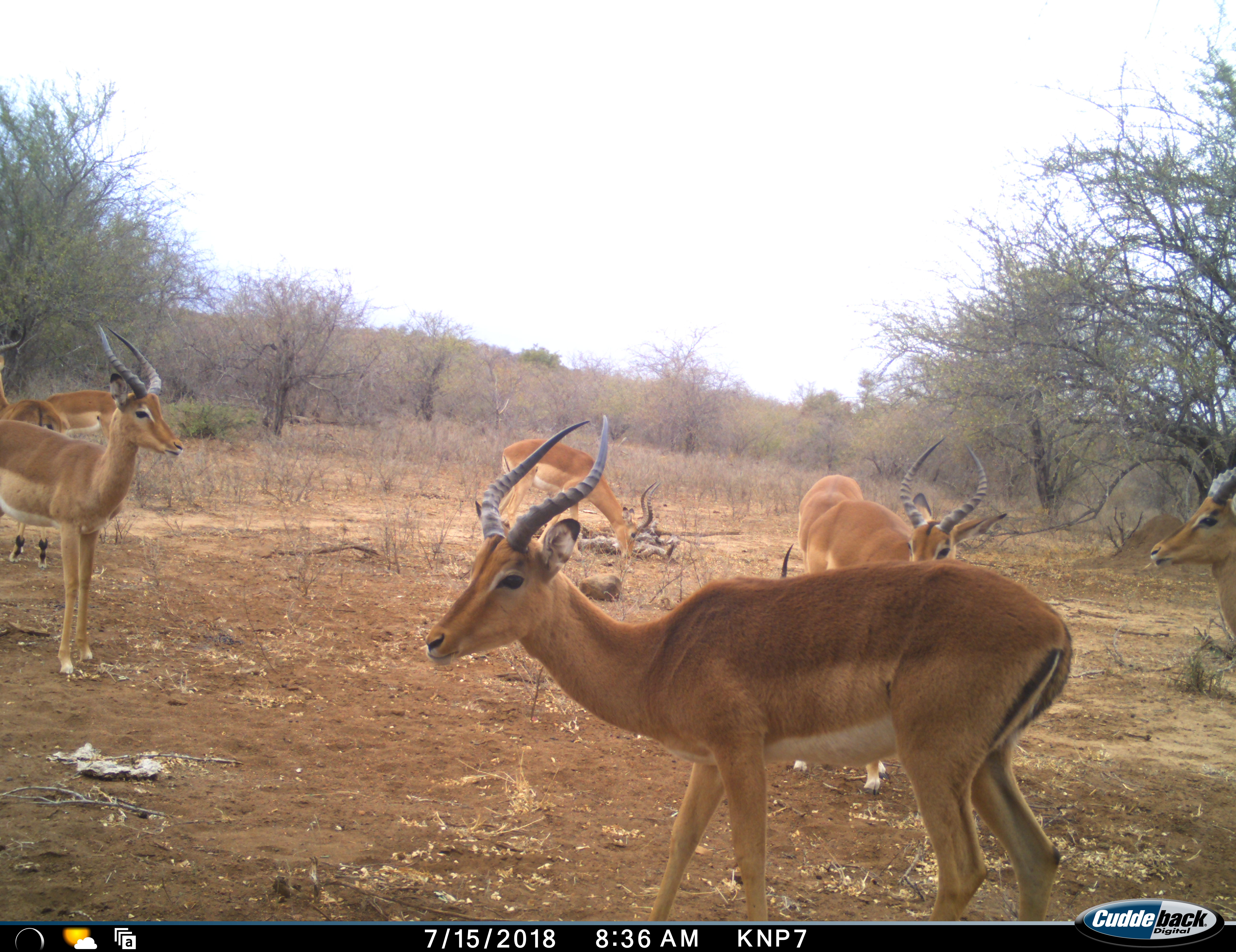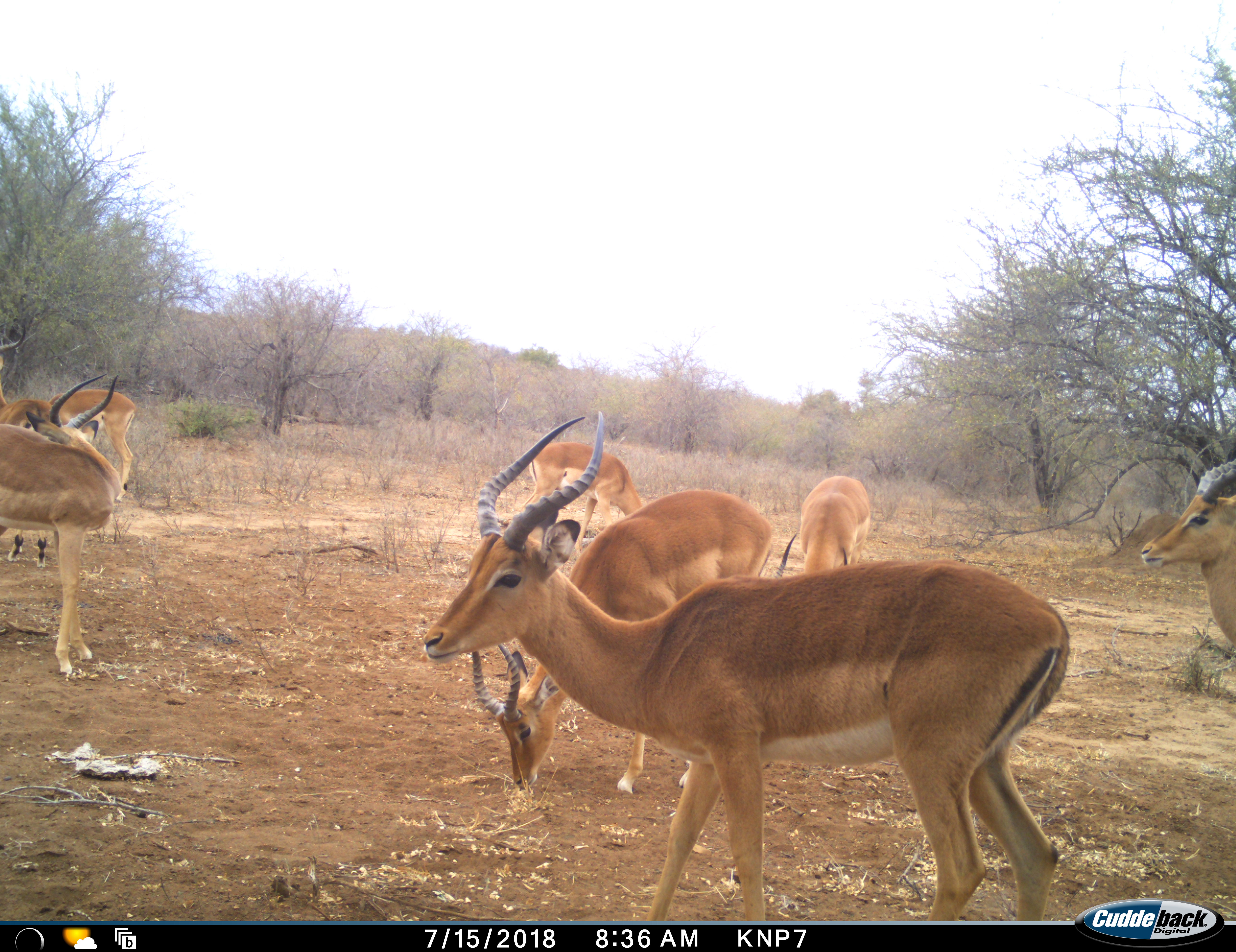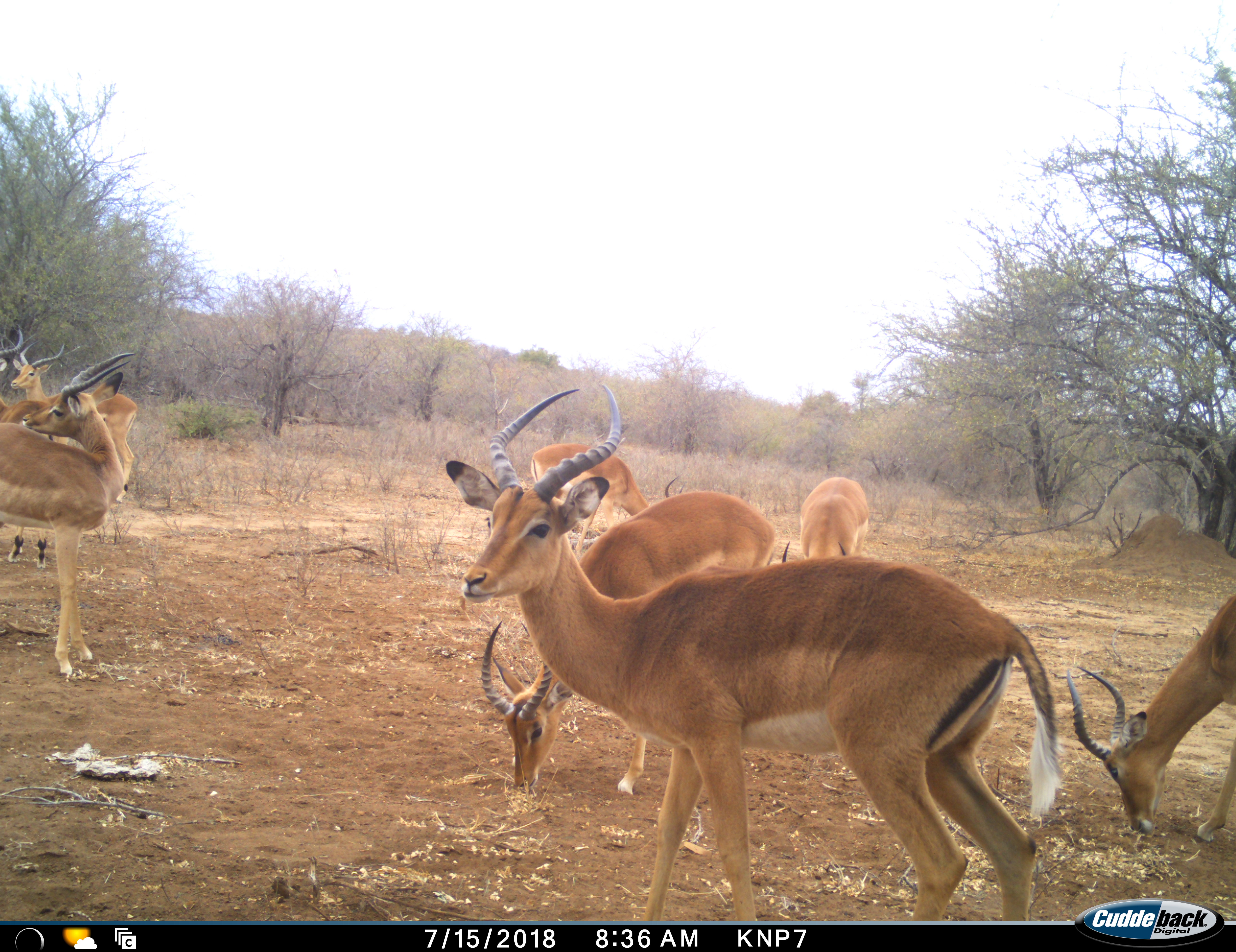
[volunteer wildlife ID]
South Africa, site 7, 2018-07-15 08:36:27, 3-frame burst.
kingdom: Animalia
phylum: Chordata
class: Mammalia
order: Artiodactyla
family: Bovidae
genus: Aepyceros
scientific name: Aepyceros melampus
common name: impala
Impala (Aepyceros melampus), count 8. Behavior (volunteer vote fractions): standing 60%, resting 0%, moving 30%, interacting 0%. Young present (vote fraction): 0%. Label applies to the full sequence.